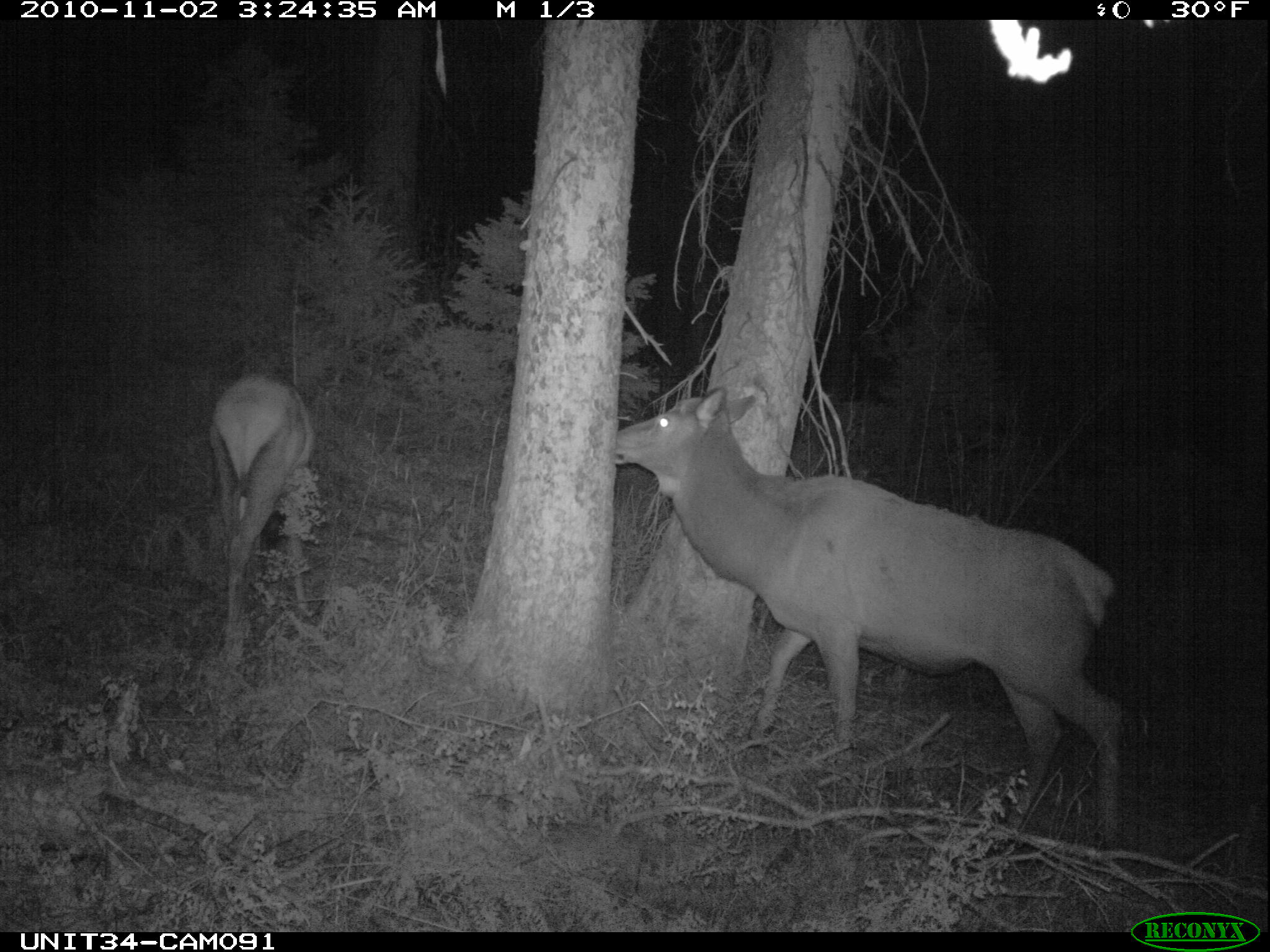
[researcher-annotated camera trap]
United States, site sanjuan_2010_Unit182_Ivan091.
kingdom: Animalia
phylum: Chordata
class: Mammalia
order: Artiodactyla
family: Cervidae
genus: Cervus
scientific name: Cervus elaphus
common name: red deer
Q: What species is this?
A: Cervus elaphus (red deer).